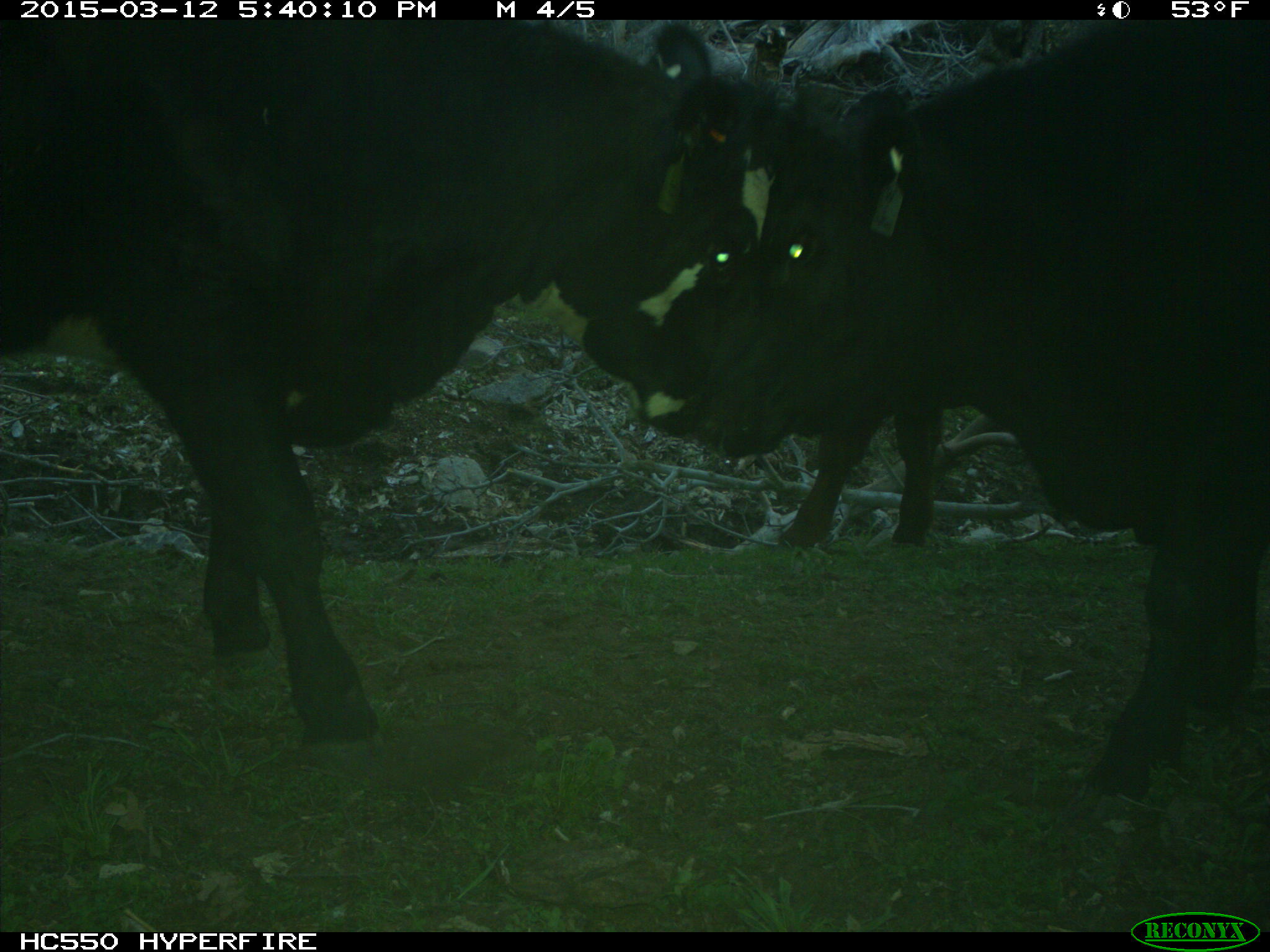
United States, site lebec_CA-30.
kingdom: Animalia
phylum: Chordata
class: Mammalia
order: Artiodactyla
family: Bovidae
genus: Bos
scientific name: Bos taurus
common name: domestic cow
Bos taurus (domestic cow).